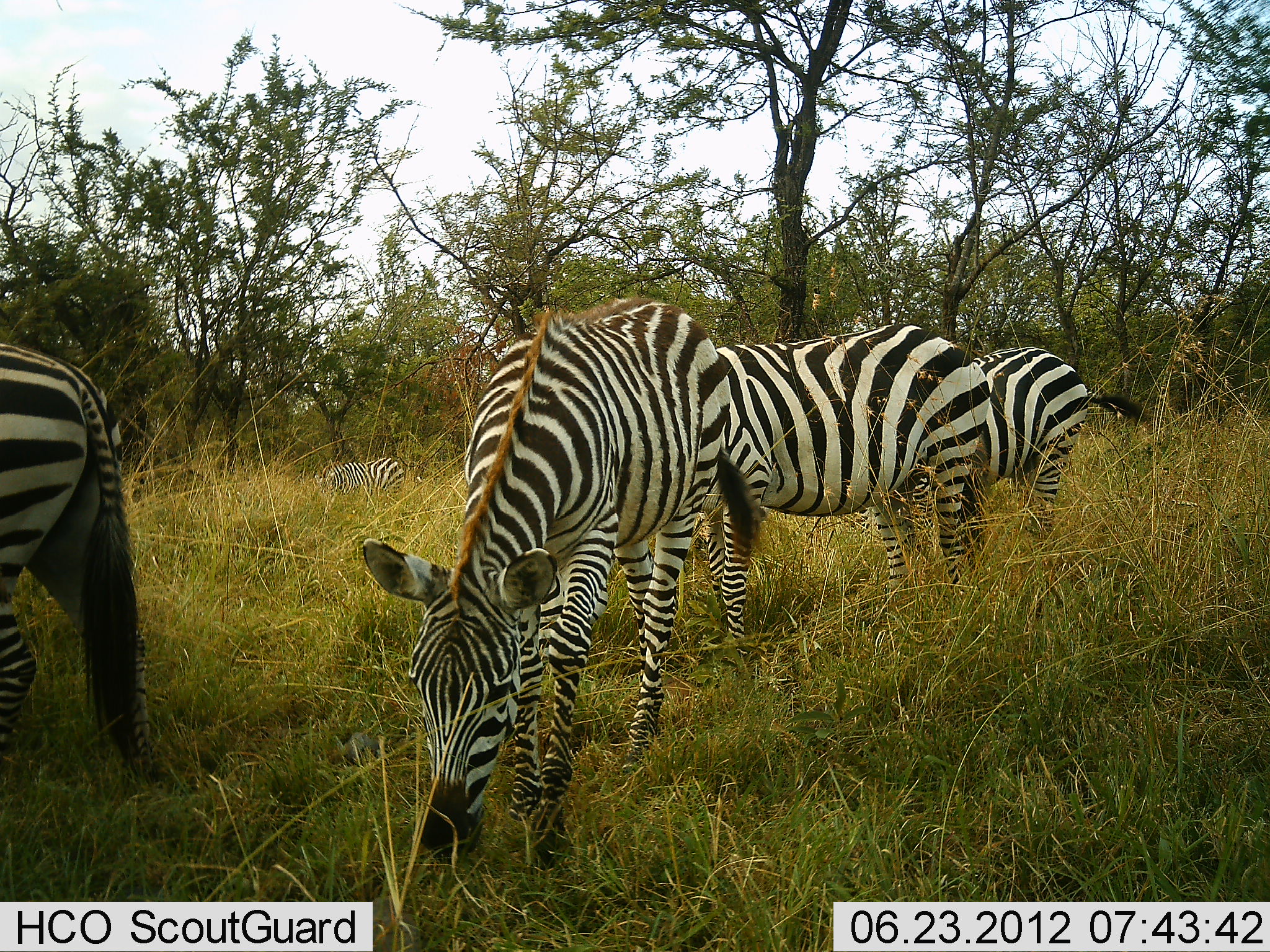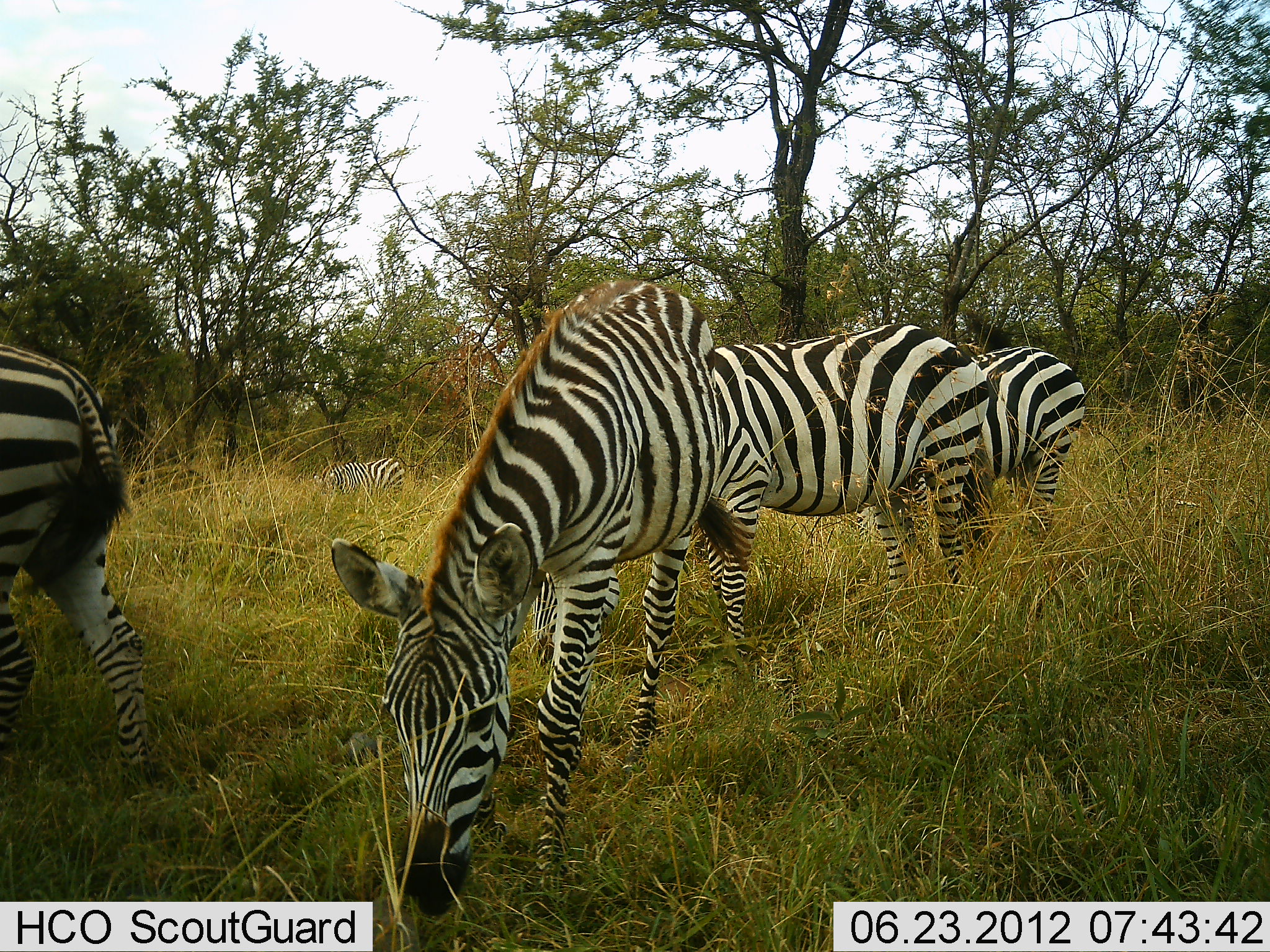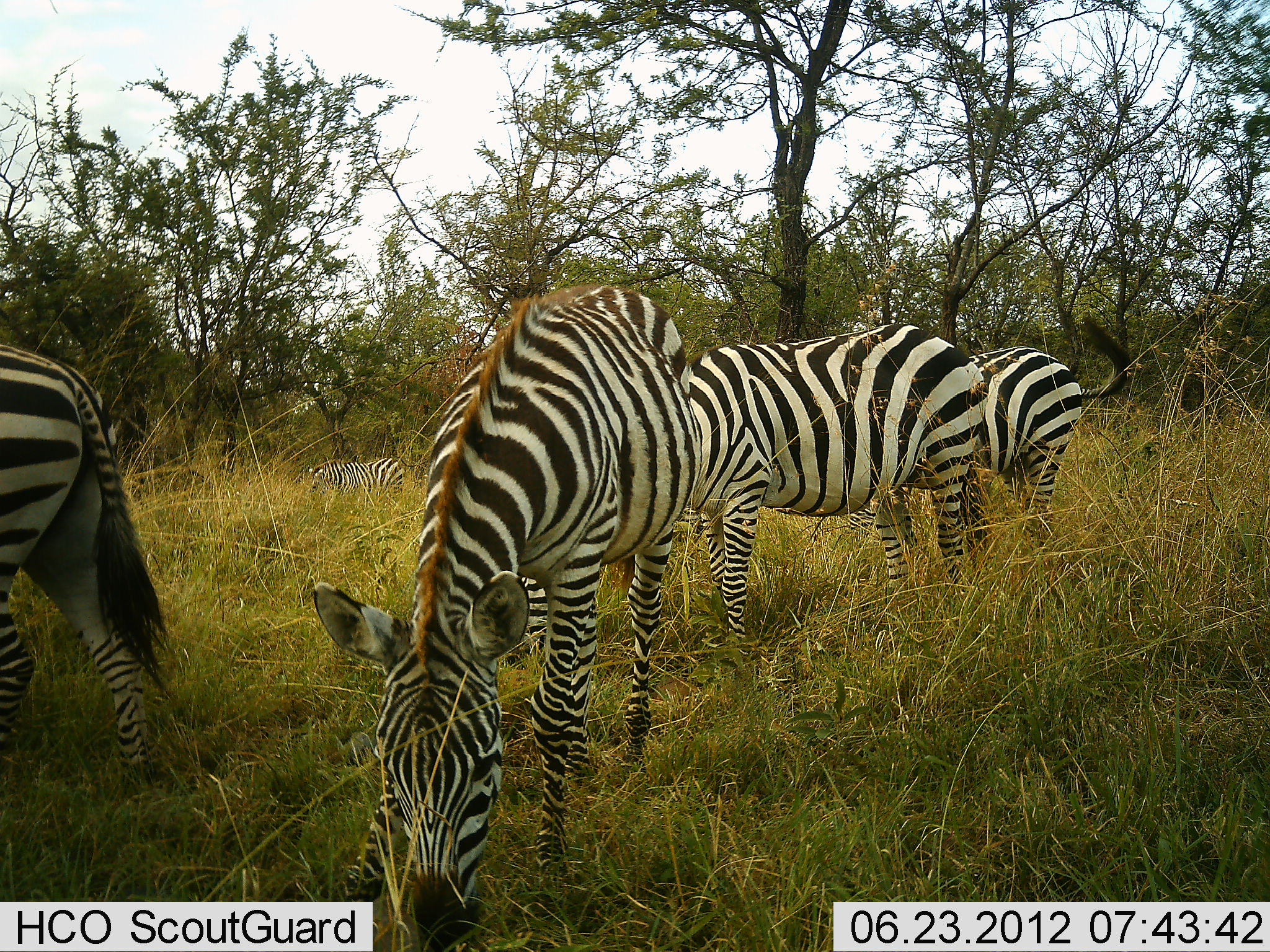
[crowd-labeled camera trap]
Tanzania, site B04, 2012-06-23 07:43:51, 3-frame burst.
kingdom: Animalia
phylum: Chordata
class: Mammalia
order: Perissodactyla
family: Equidae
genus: Equus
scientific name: Equus quagga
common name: plains zebra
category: zebra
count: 5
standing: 30%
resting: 0%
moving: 10%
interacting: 0%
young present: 0%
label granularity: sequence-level